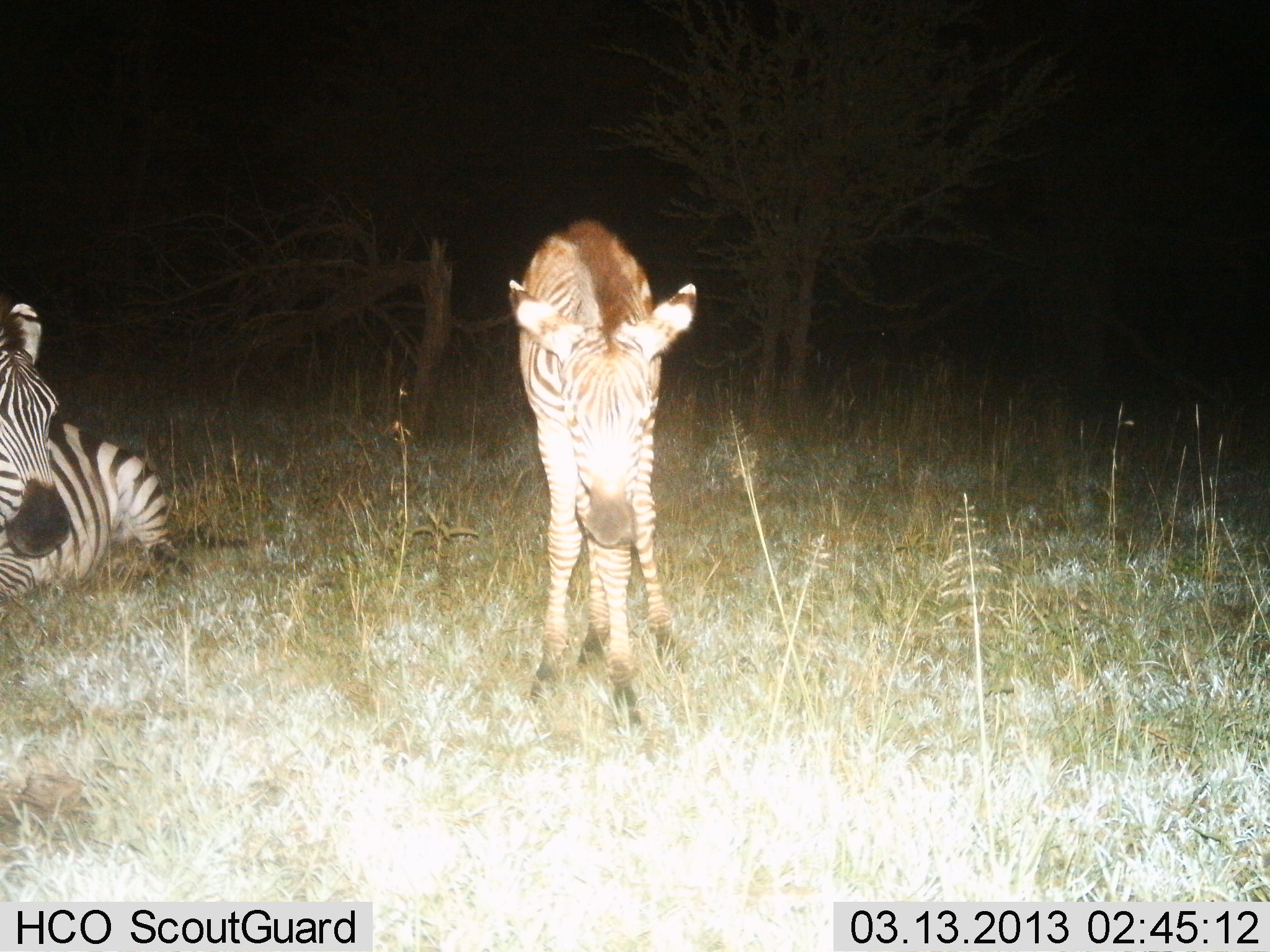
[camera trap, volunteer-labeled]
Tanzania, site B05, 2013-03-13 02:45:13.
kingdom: Animalia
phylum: Chordata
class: Mammalia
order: Perissodactyla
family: Equidae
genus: Equus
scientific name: Equus quagga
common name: plains zebra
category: zebra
Zebra (plains zebra) (Equus quagga), count 2. Behavior (volunteer vote fractions): standing 76%, resting 100%, moving 0%, interacting 0%. Young present (vote fraction): 67%. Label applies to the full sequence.